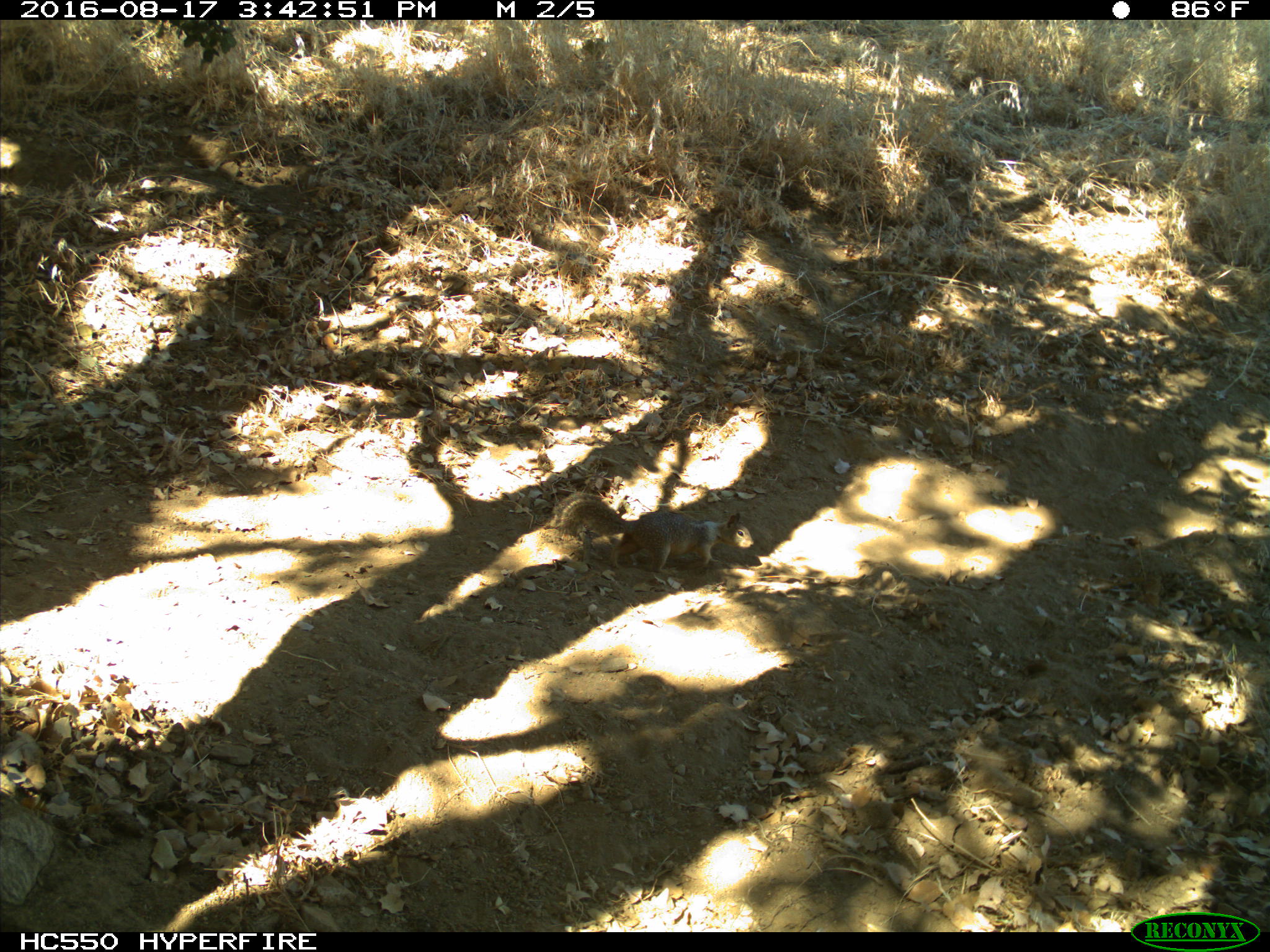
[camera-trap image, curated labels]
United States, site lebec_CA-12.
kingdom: Animalia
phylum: Chordata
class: Mammalia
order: Rodentia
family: Sciuridae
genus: Otospermophilus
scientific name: Otospermophilus beecheyi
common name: california ground squirrel